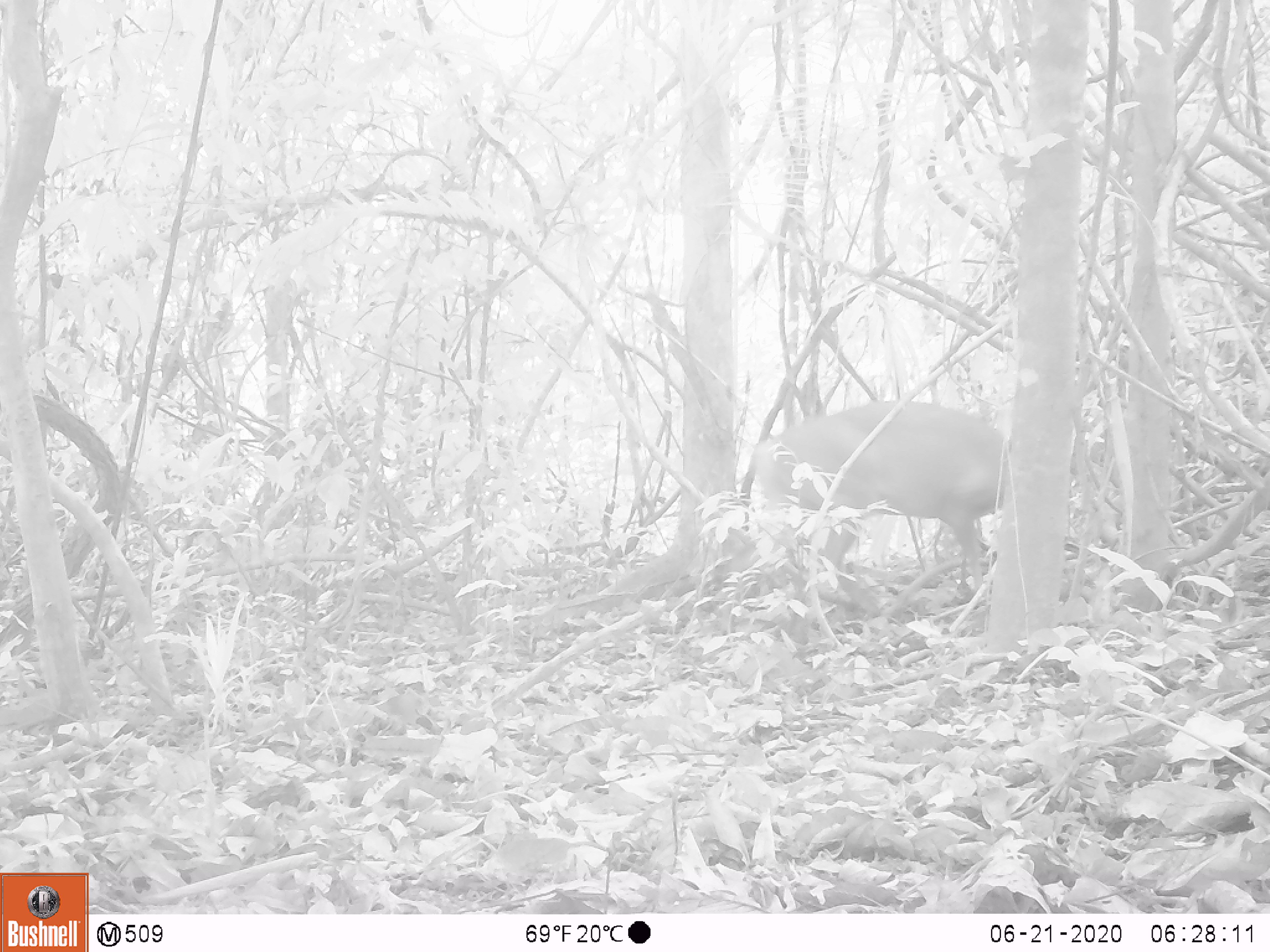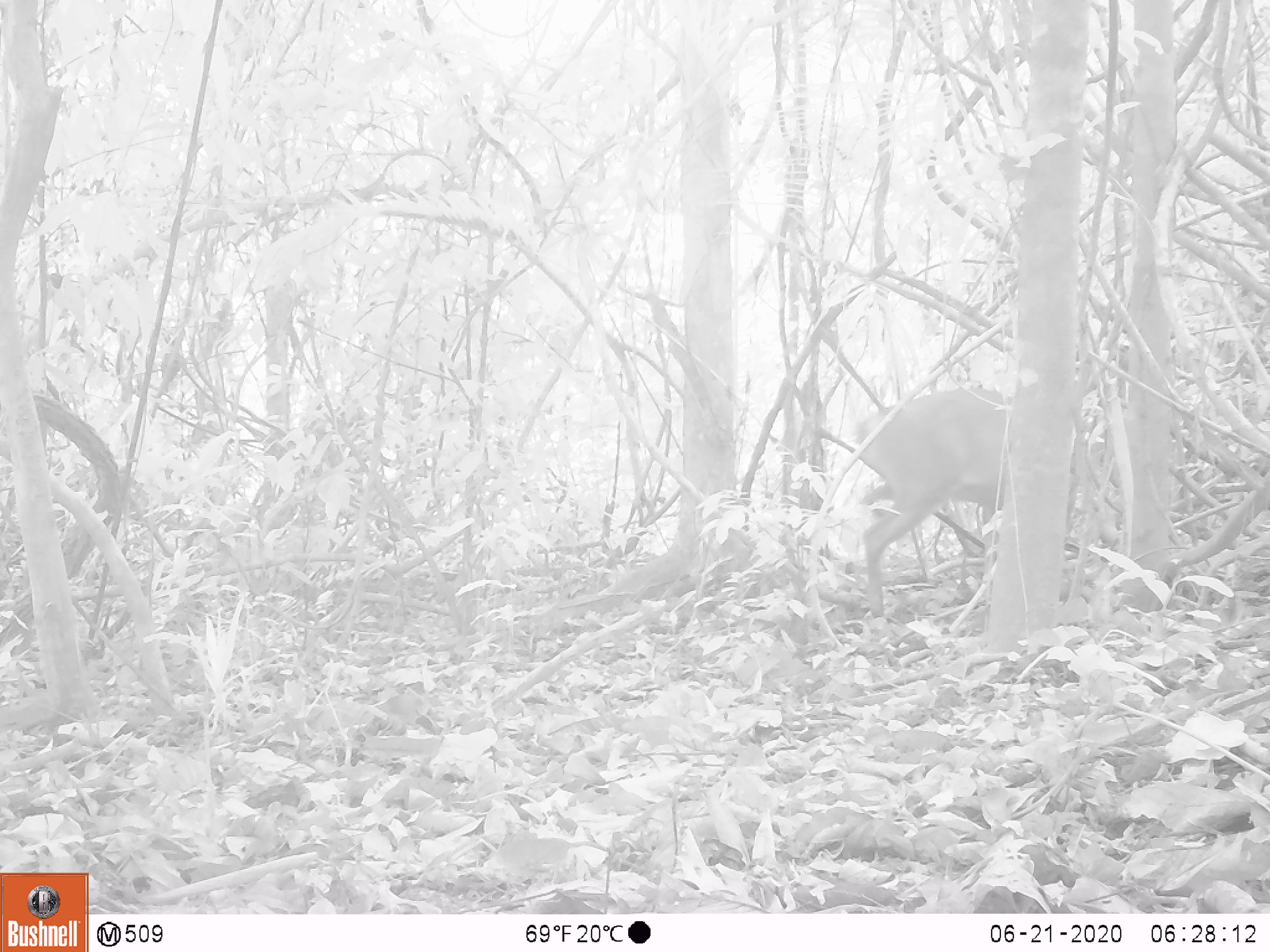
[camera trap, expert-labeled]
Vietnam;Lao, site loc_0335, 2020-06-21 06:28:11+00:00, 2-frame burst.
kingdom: Animalia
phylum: Chordata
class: Mammalia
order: Artiodactyla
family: Cervidae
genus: Muntiacus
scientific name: Muntiacus vuquangensis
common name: large-antlered muntjac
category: large antlered muntjac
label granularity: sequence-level